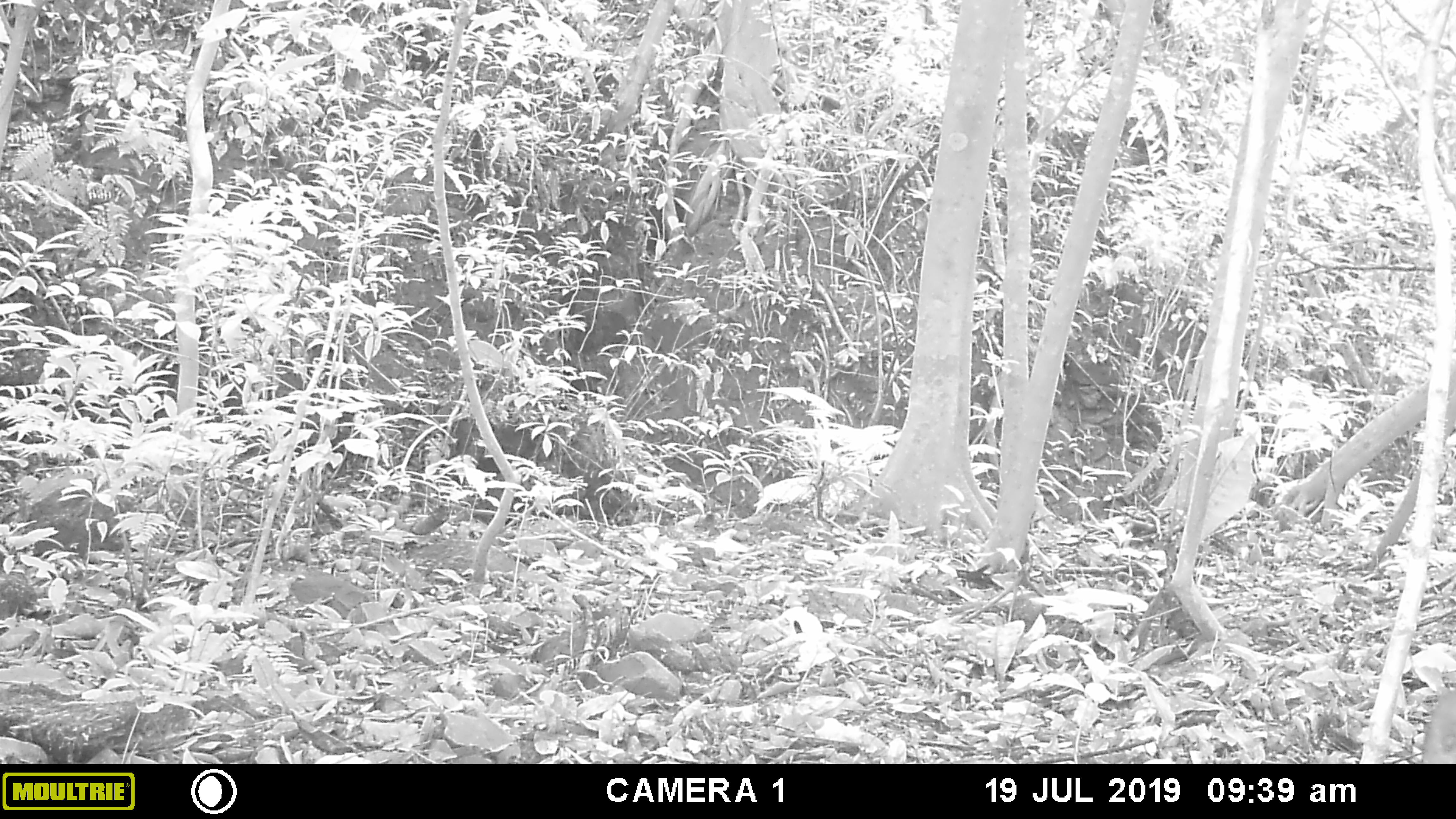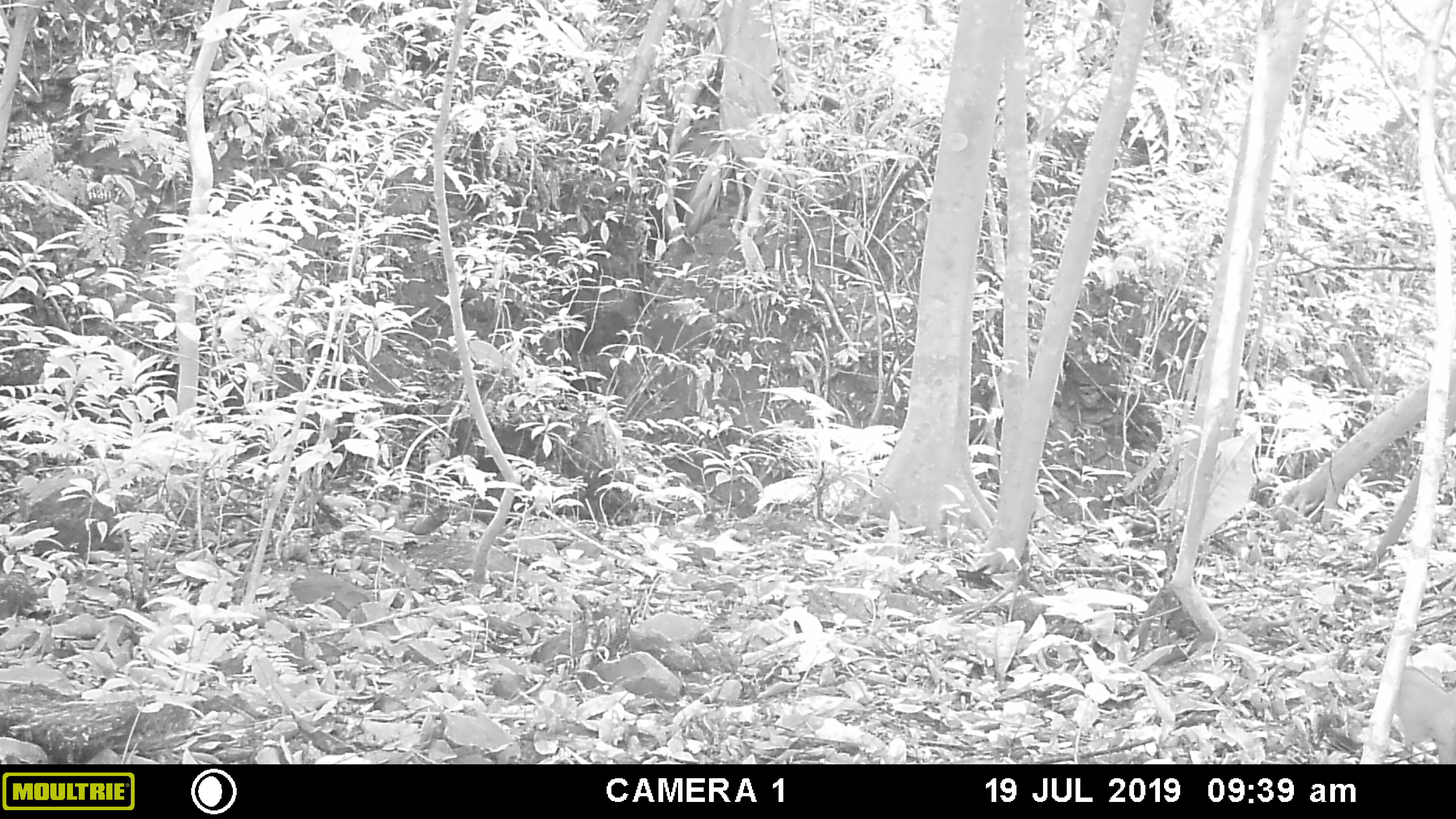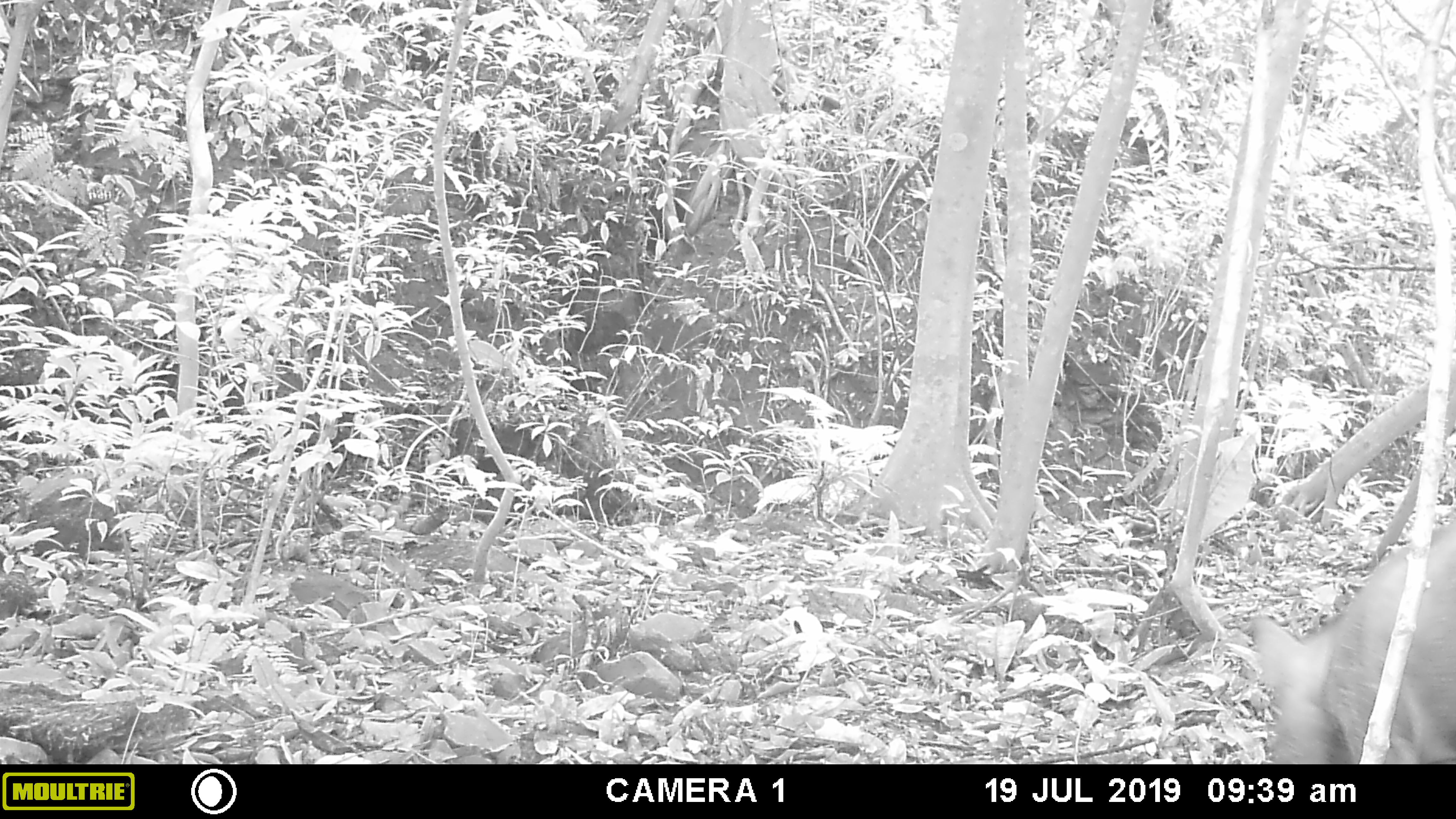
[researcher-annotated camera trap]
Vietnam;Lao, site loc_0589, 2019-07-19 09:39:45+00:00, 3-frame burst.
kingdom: Animalia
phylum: Chordata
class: Mammalia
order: Artiodactyla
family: Suidae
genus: Sus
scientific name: Sus scrofa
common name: eurasian wild pig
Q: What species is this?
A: Eurasian wild pig (Sus scrofa).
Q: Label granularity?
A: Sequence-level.